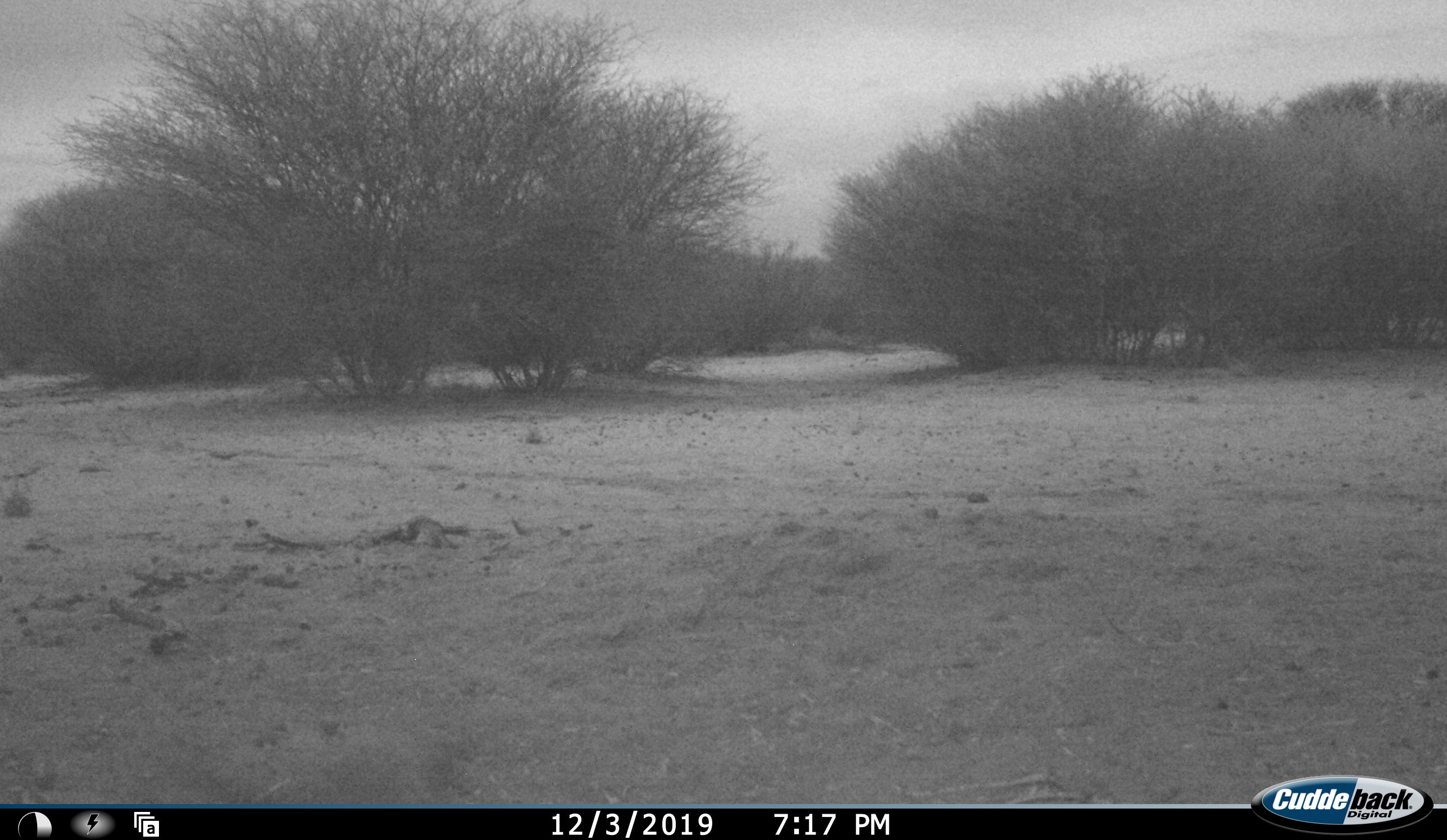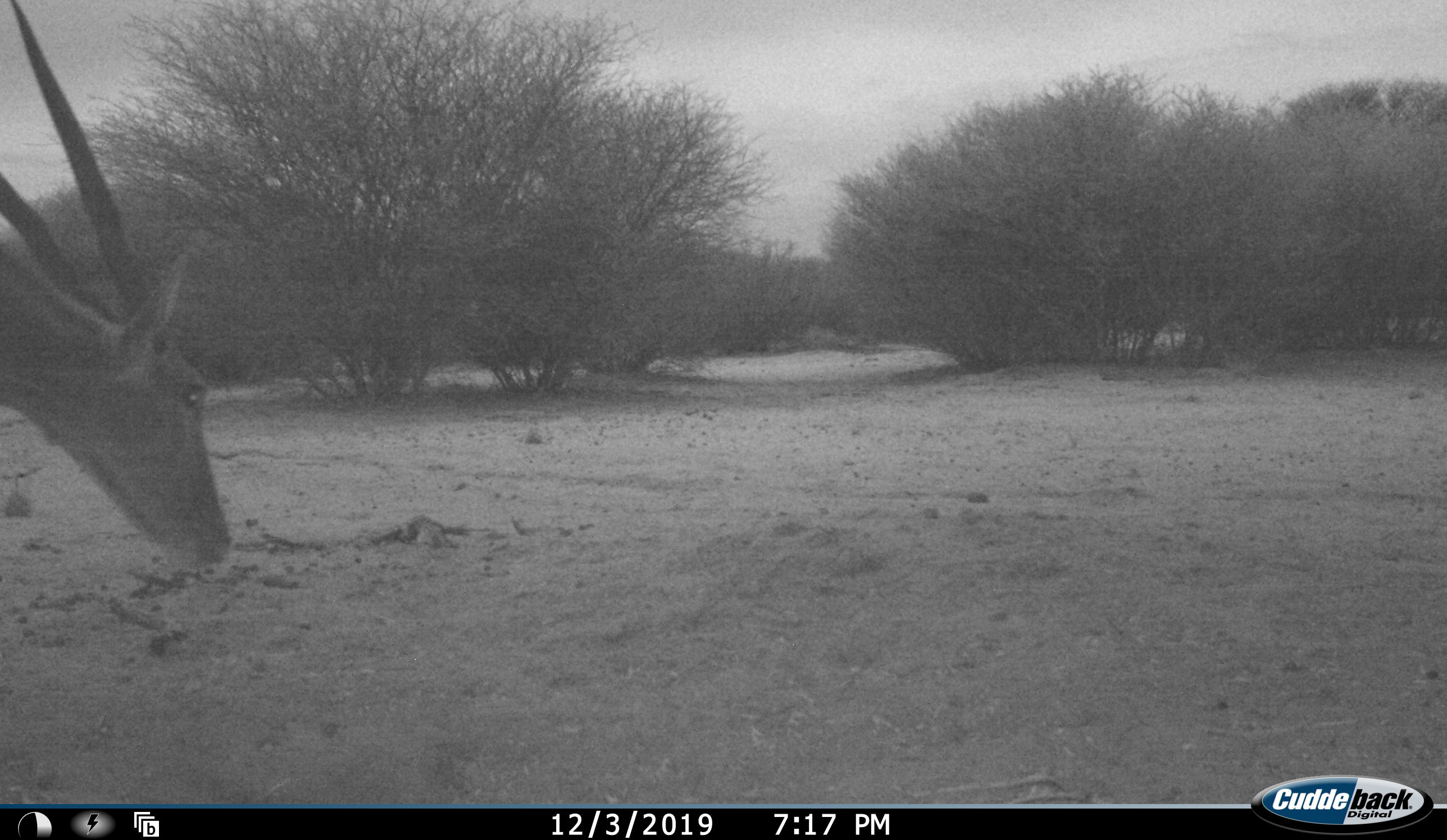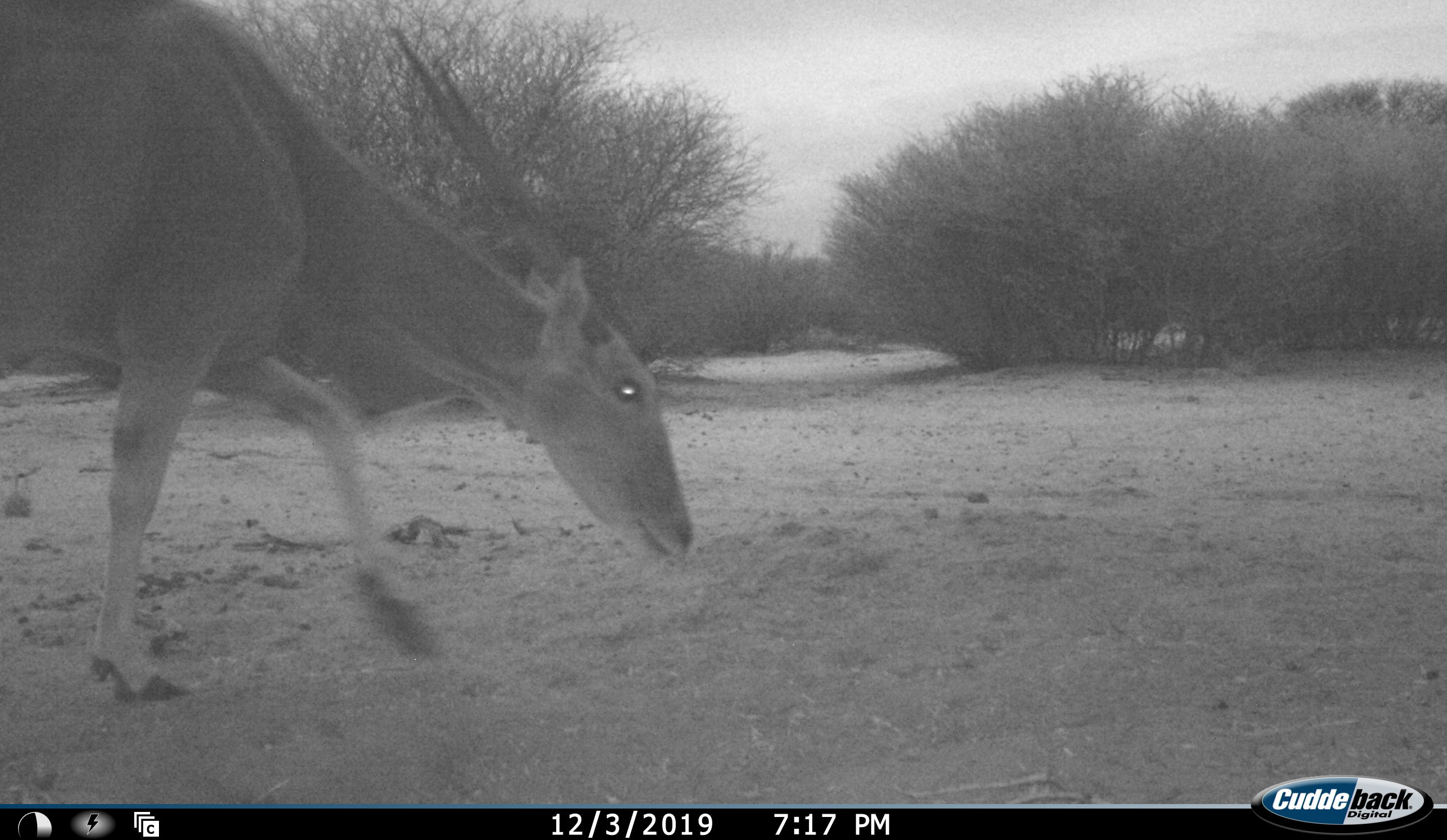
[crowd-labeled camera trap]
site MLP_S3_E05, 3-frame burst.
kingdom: Animalia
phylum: Chordata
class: Mammalia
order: Artiodactyla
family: Bovidae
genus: Tragelaphus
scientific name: Tragelaphus oryx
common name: eland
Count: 1.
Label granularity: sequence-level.